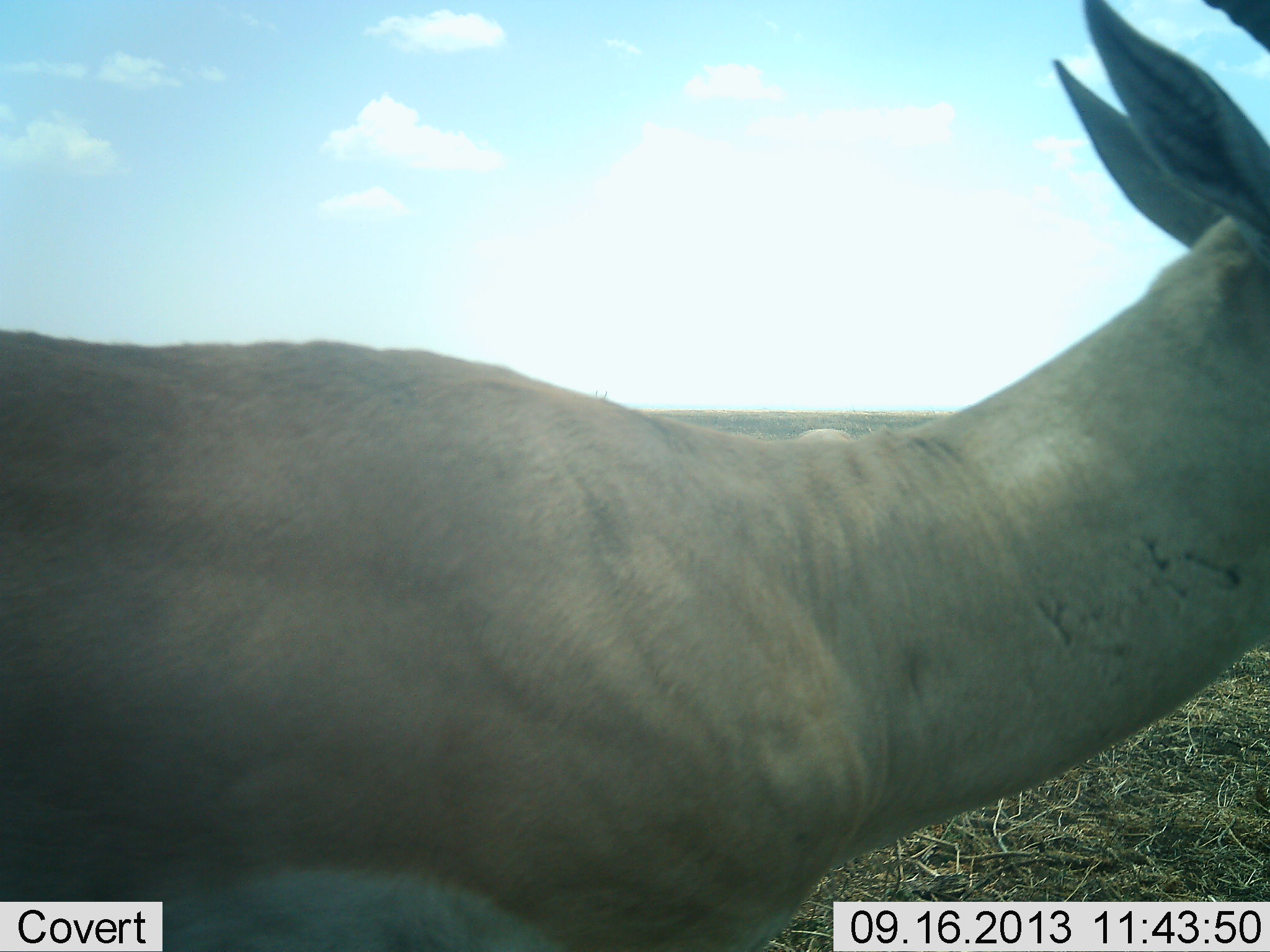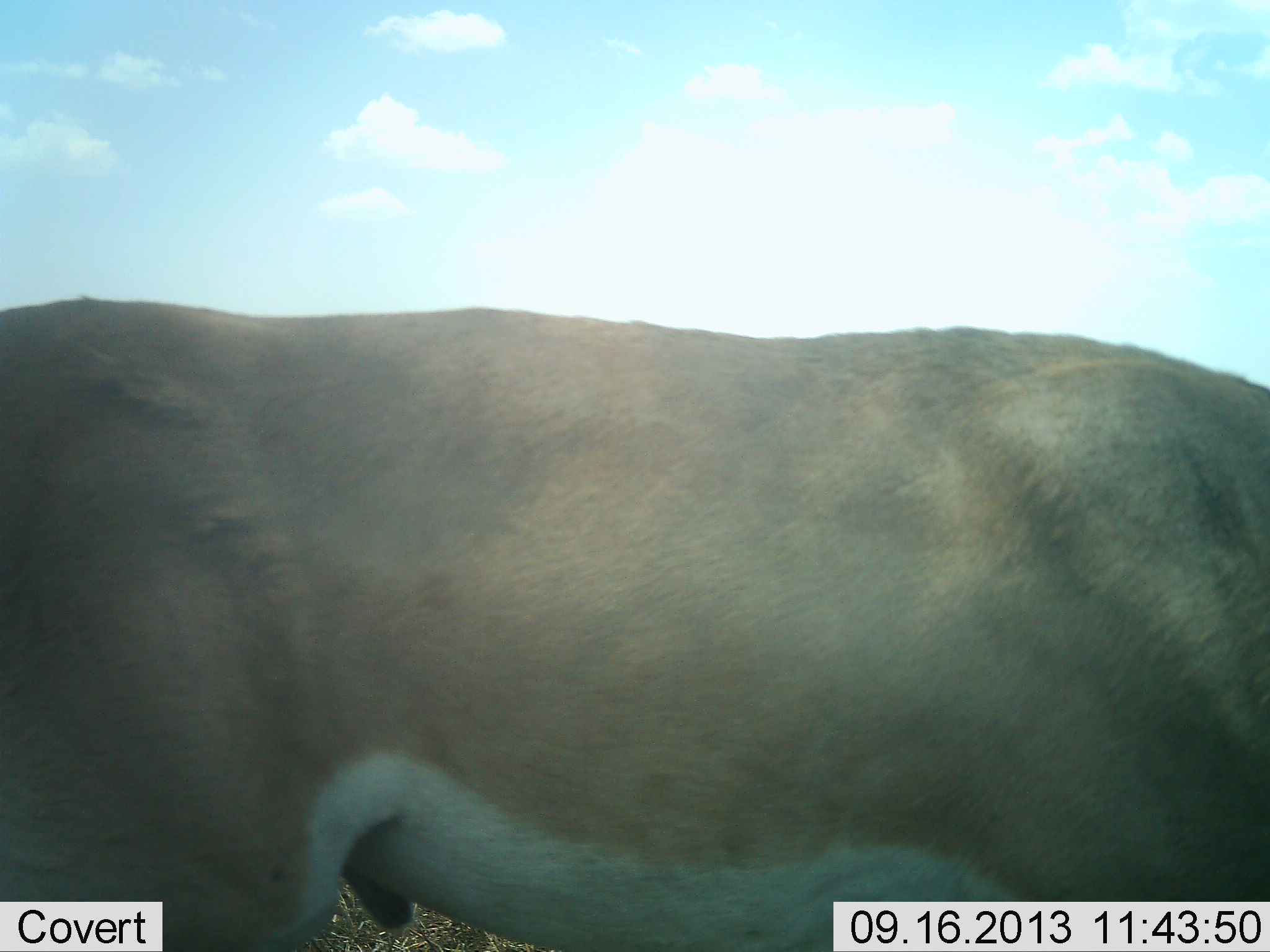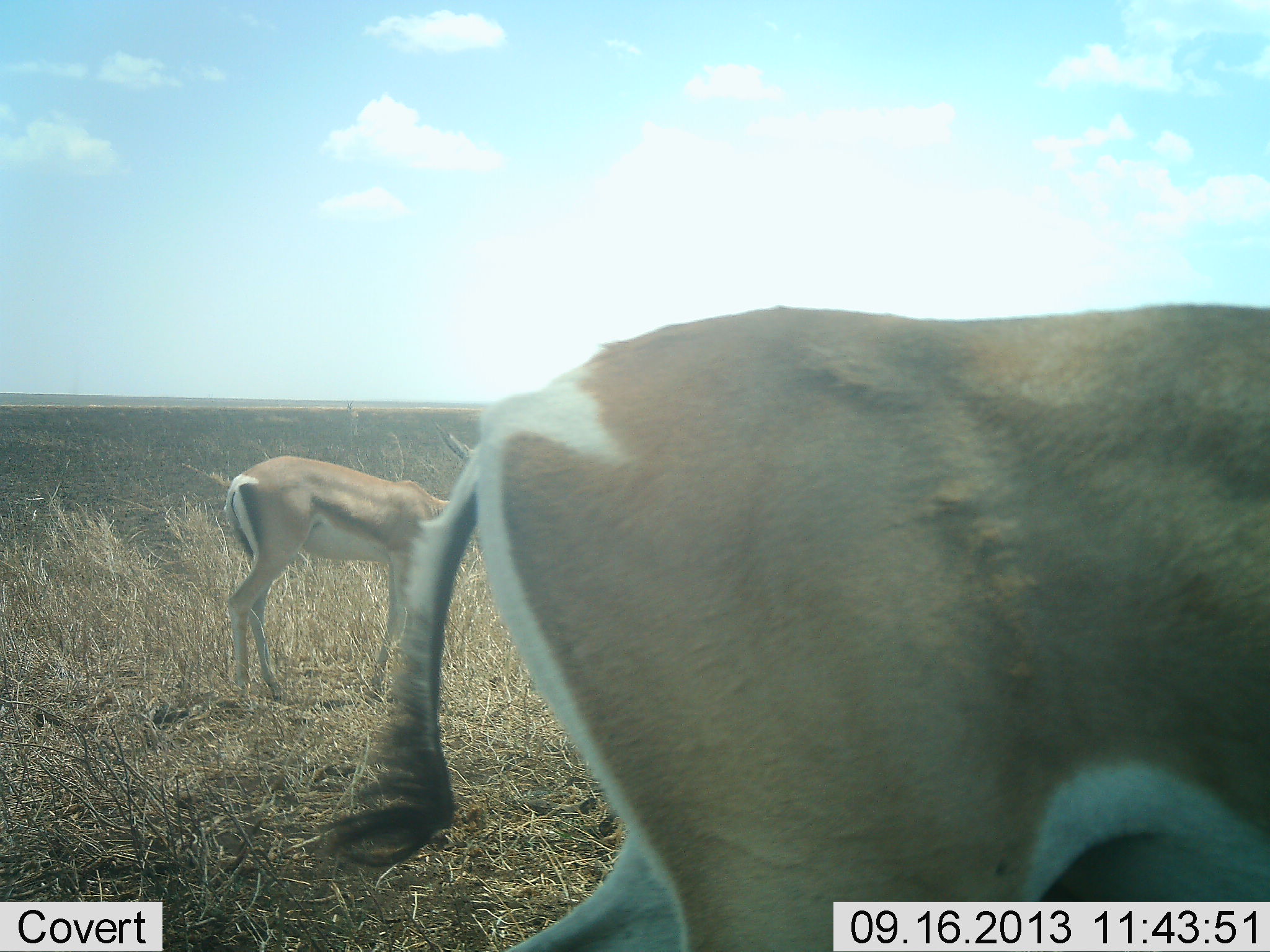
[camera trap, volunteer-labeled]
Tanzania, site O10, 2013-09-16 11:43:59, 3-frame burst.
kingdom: Animalia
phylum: Chordata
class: Mammalia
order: Artiodactyla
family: Bovidae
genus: Nanger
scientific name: Nanger granti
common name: grant's gazelle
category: gazellegrants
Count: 2.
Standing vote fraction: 20%.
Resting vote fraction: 0%.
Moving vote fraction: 90%.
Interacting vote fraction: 0%.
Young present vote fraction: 10%.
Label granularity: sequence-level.